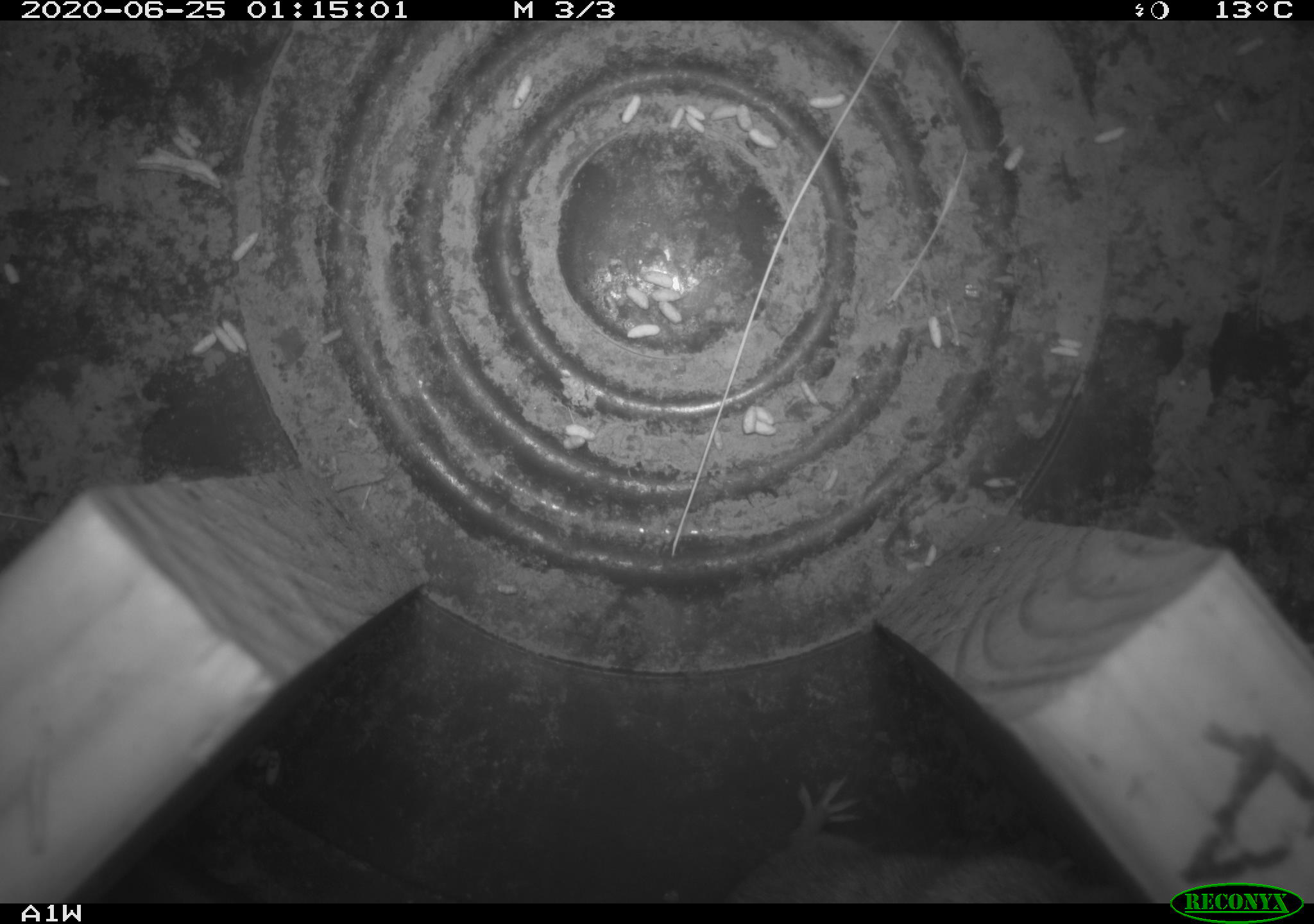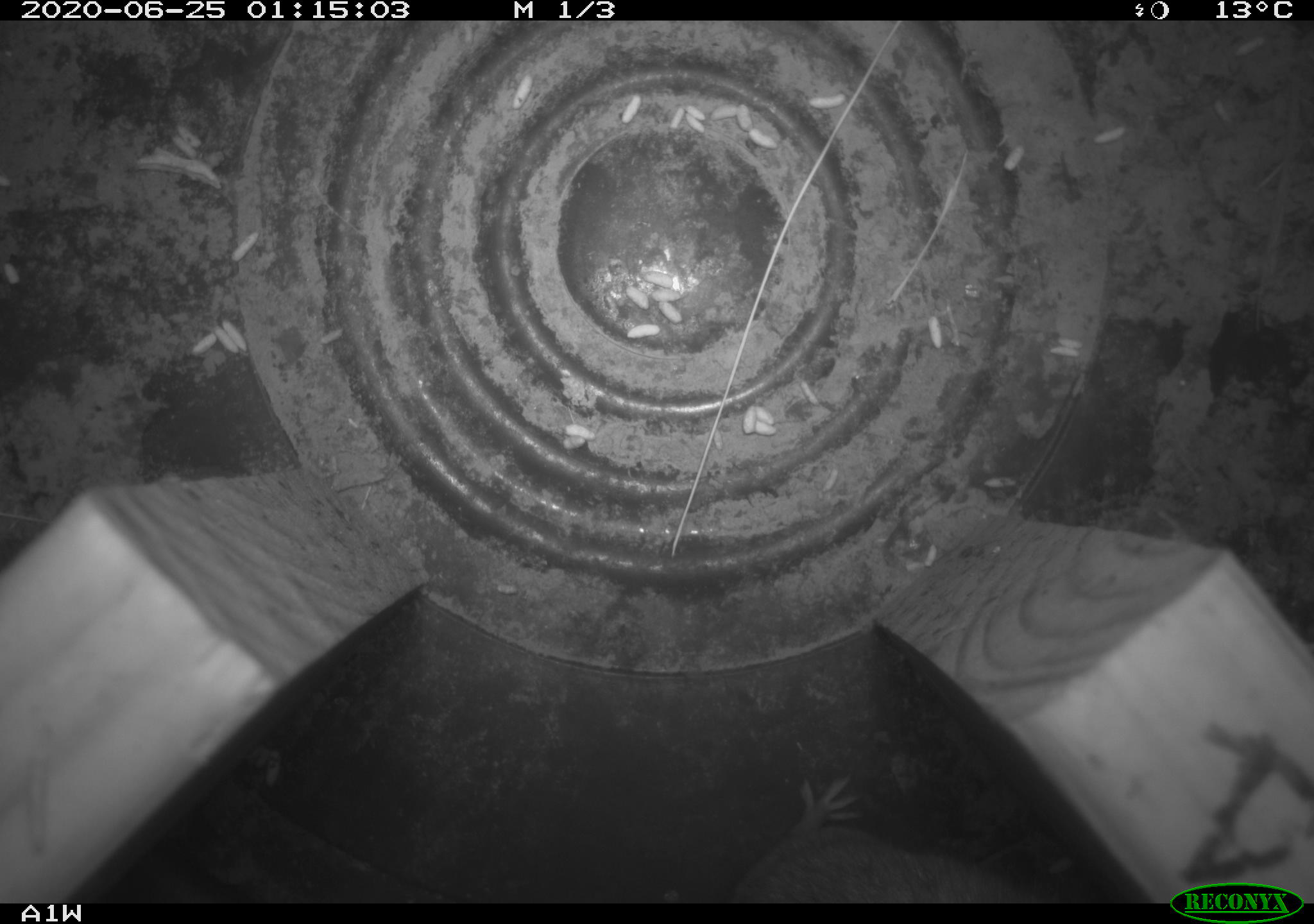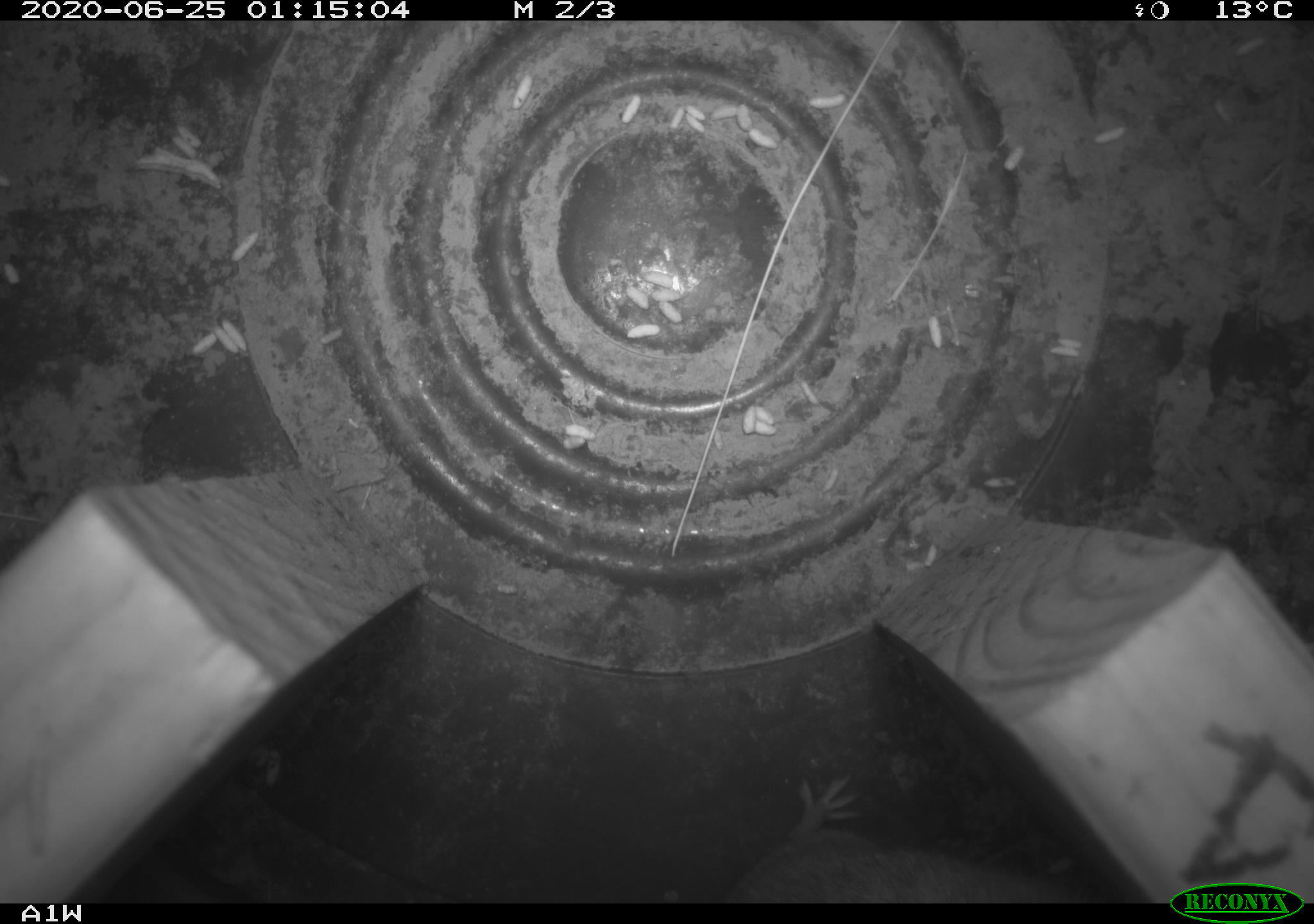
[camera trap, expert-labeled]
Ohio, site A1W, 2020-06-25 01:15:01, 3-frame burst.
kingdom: Animalia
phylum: Chordata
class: Mammalia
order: Rodentia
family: Cricetidae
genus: Microtus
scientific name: Microtus pennsylvanicus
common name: meadow vole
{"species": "meadow vole (Microtus pennsylvanicus)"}